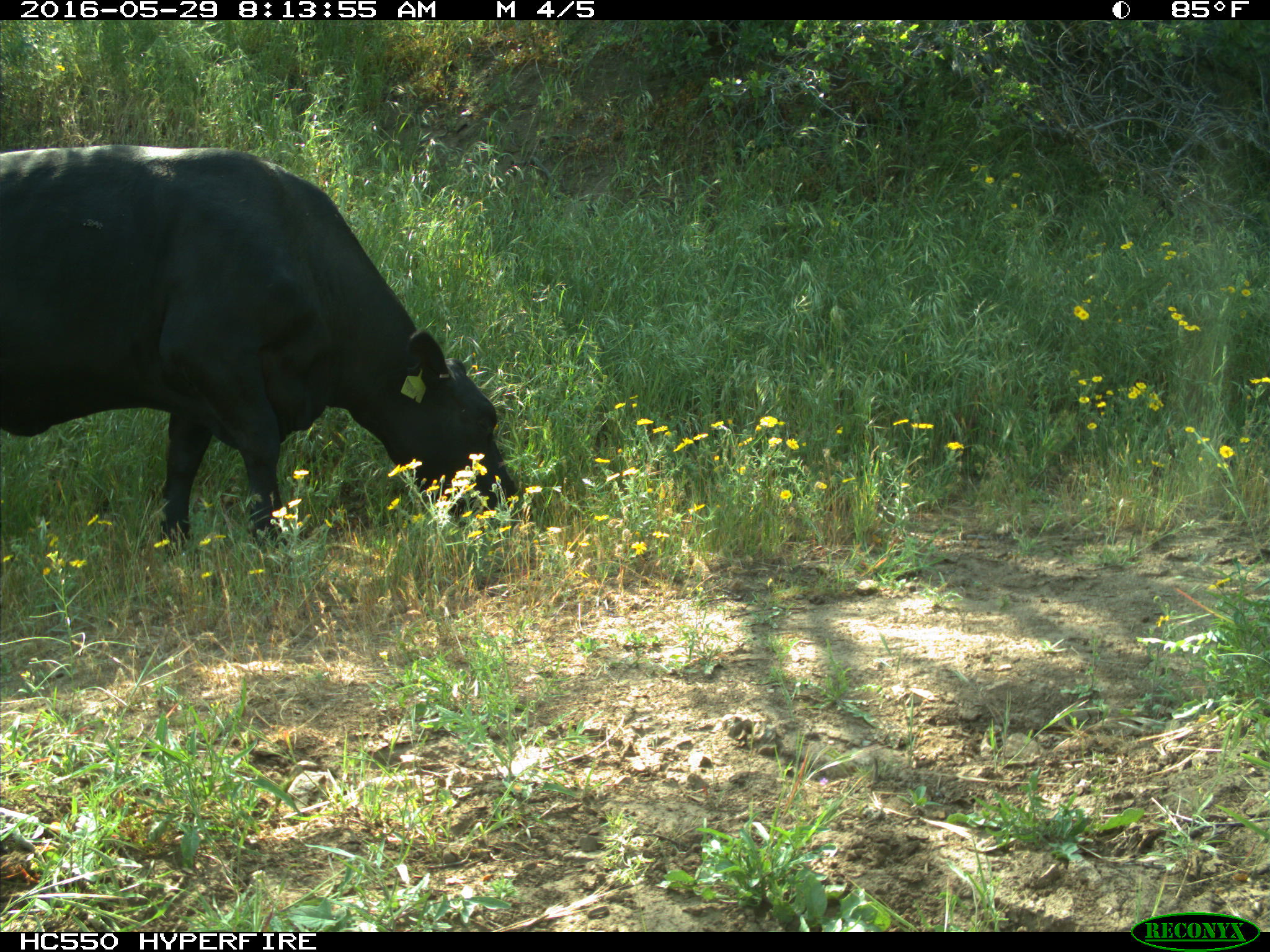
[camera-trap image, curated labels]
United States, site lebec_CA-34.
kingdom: Animalia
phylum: Chordata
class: Mammalia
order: Artiodactyla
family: Bovidae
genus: Bos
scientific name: Bos taurus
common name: domestic cow